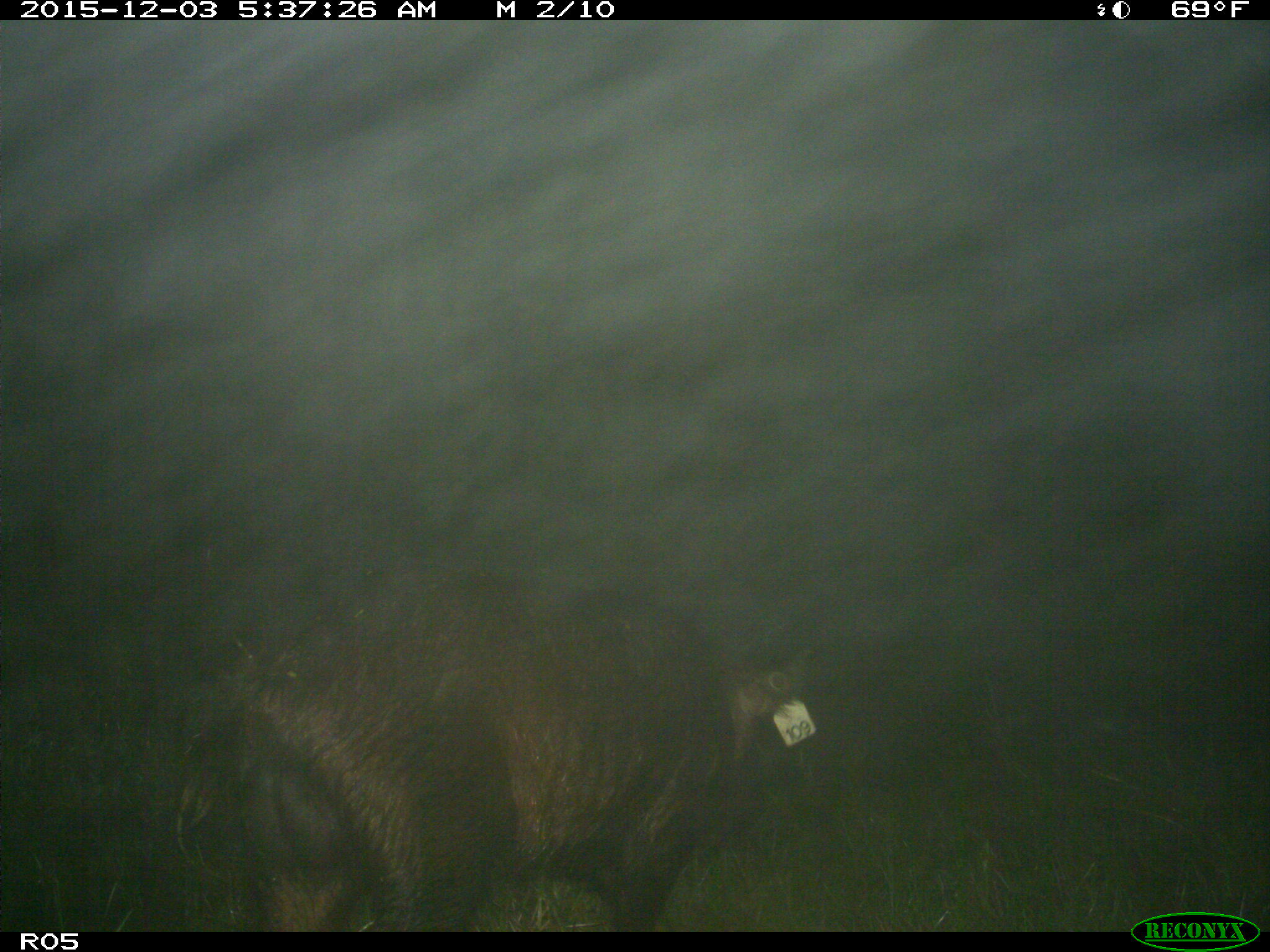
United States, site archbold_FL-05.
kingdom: Animalia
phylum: Chordata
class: Mammalia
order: Artiodactyla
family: Suidae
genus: Sus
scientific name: Sus scrofa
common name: wild boar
Sus scrofa (wild boar).